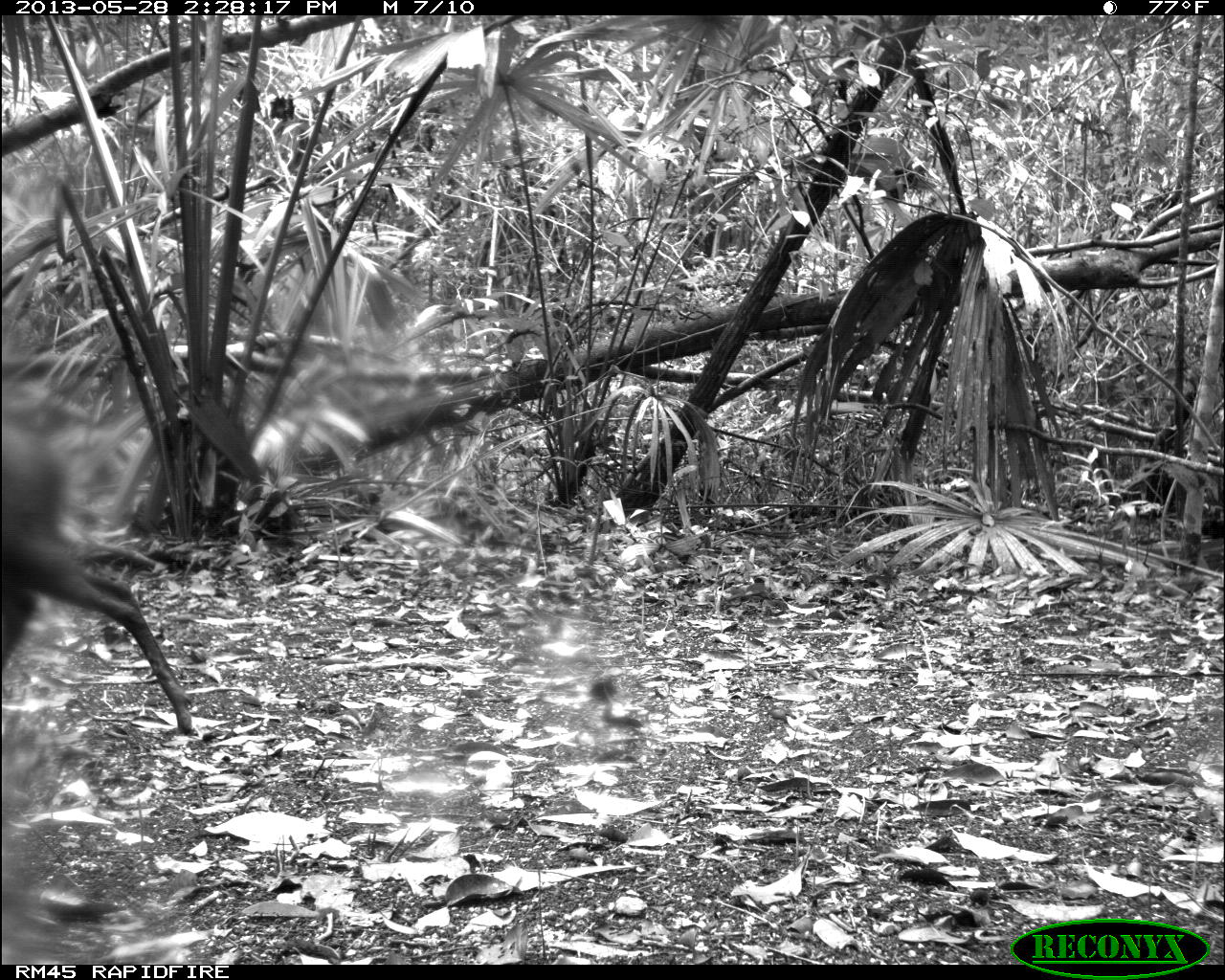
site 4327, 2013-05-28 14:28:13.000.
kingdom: Animalia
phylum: Chordata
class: Mammalia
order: Artiodactyla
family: Cervidae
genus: Mazama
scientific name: Mazama temama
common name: central american red brocket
Mazama temama (central american red brocket), count 1.